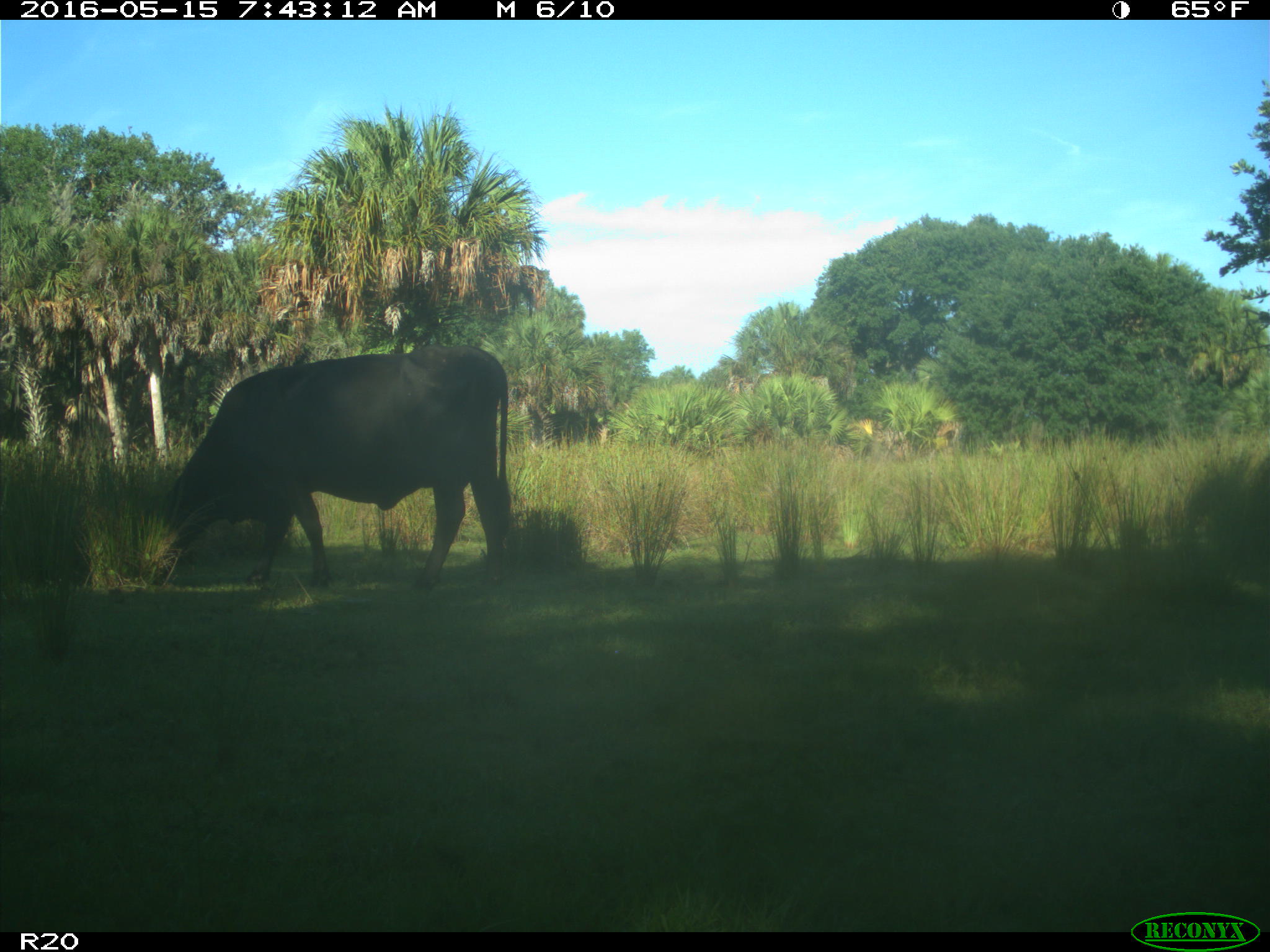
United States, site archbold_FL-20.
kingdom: Animalia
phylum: Chordata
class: Mammalia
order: Artiodactyla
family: Bovidae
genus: Bos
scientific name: Bos taurus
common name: domestic cow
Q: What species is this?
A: Bos taurus (domestic cow).